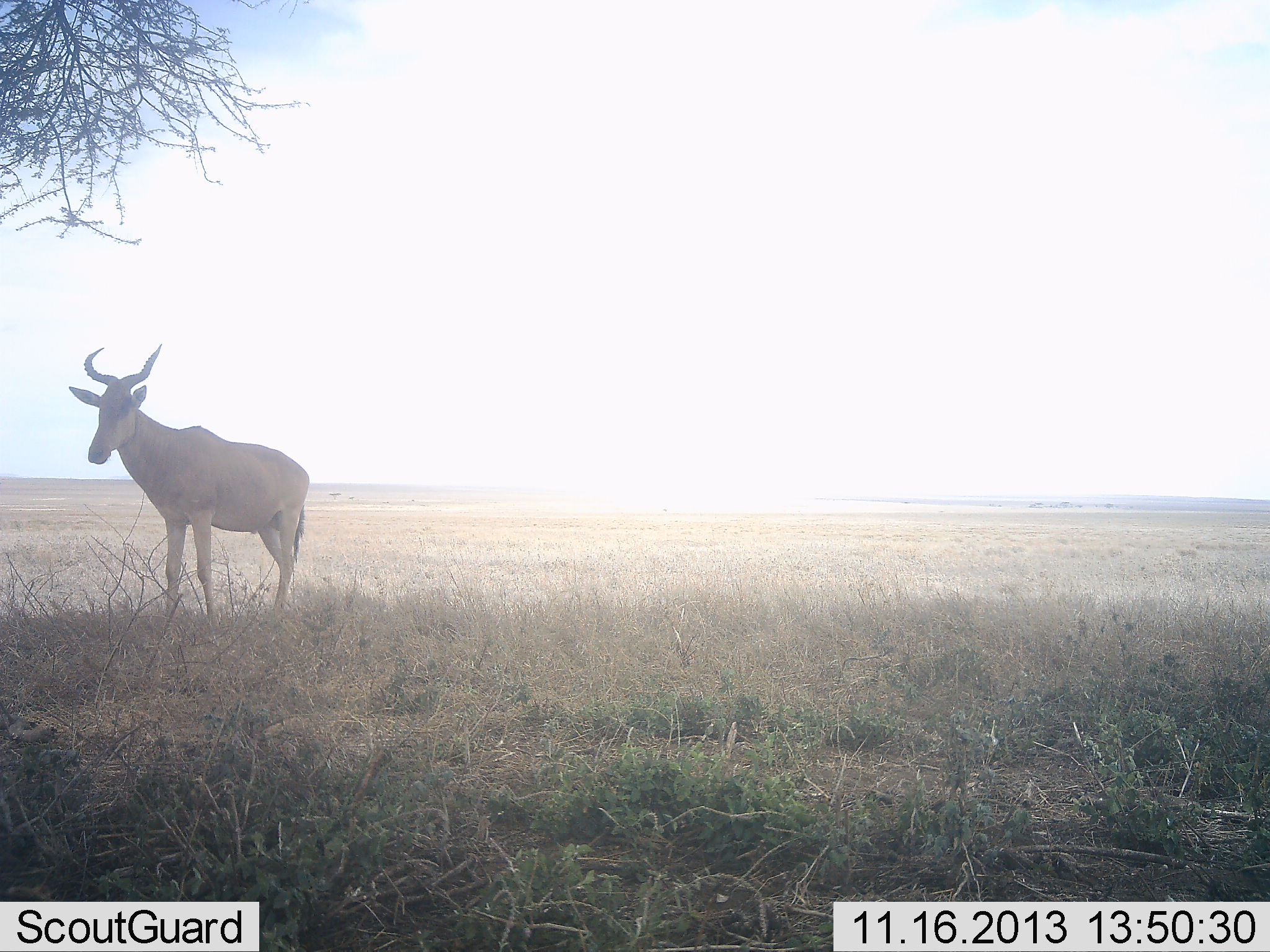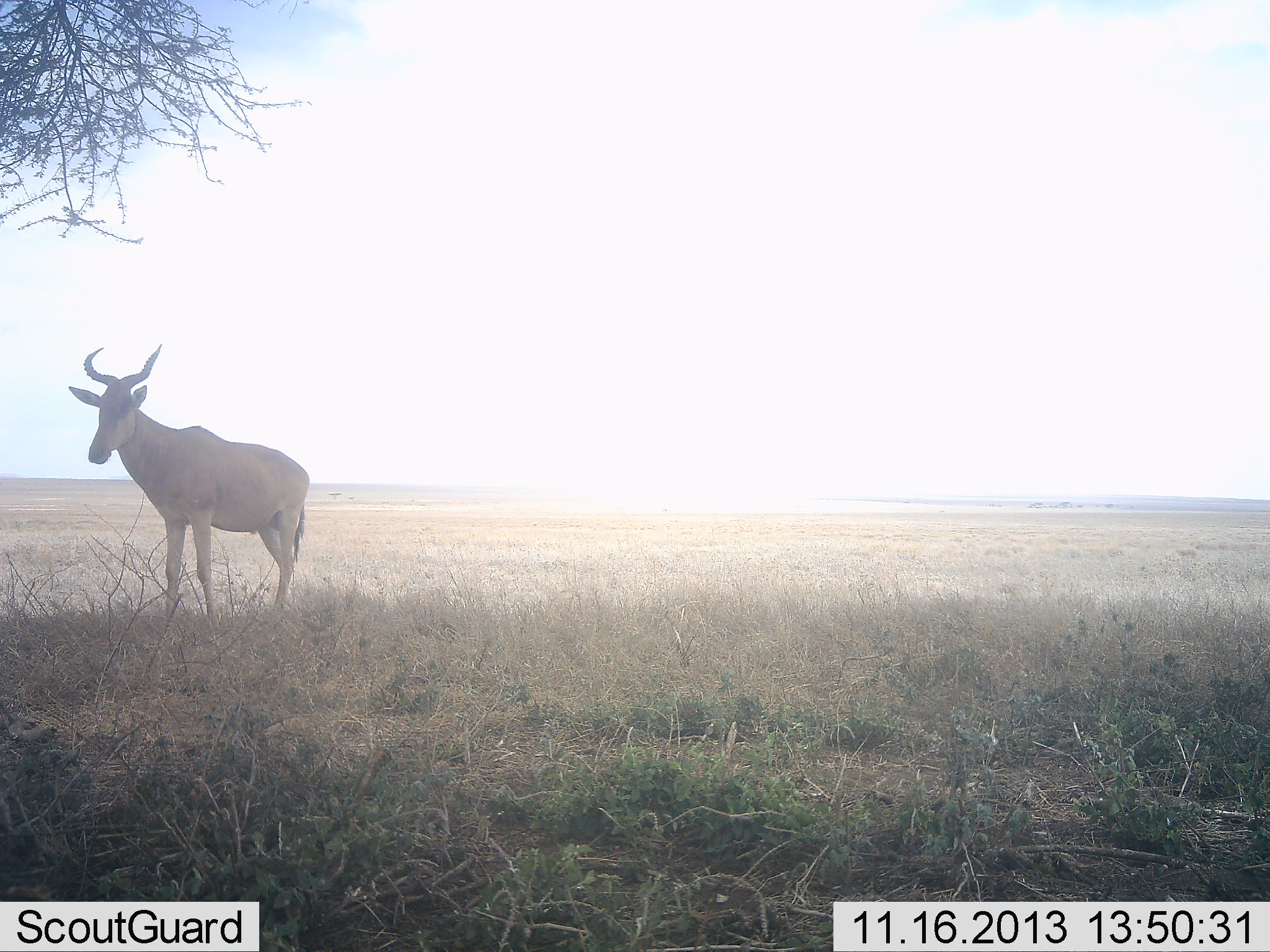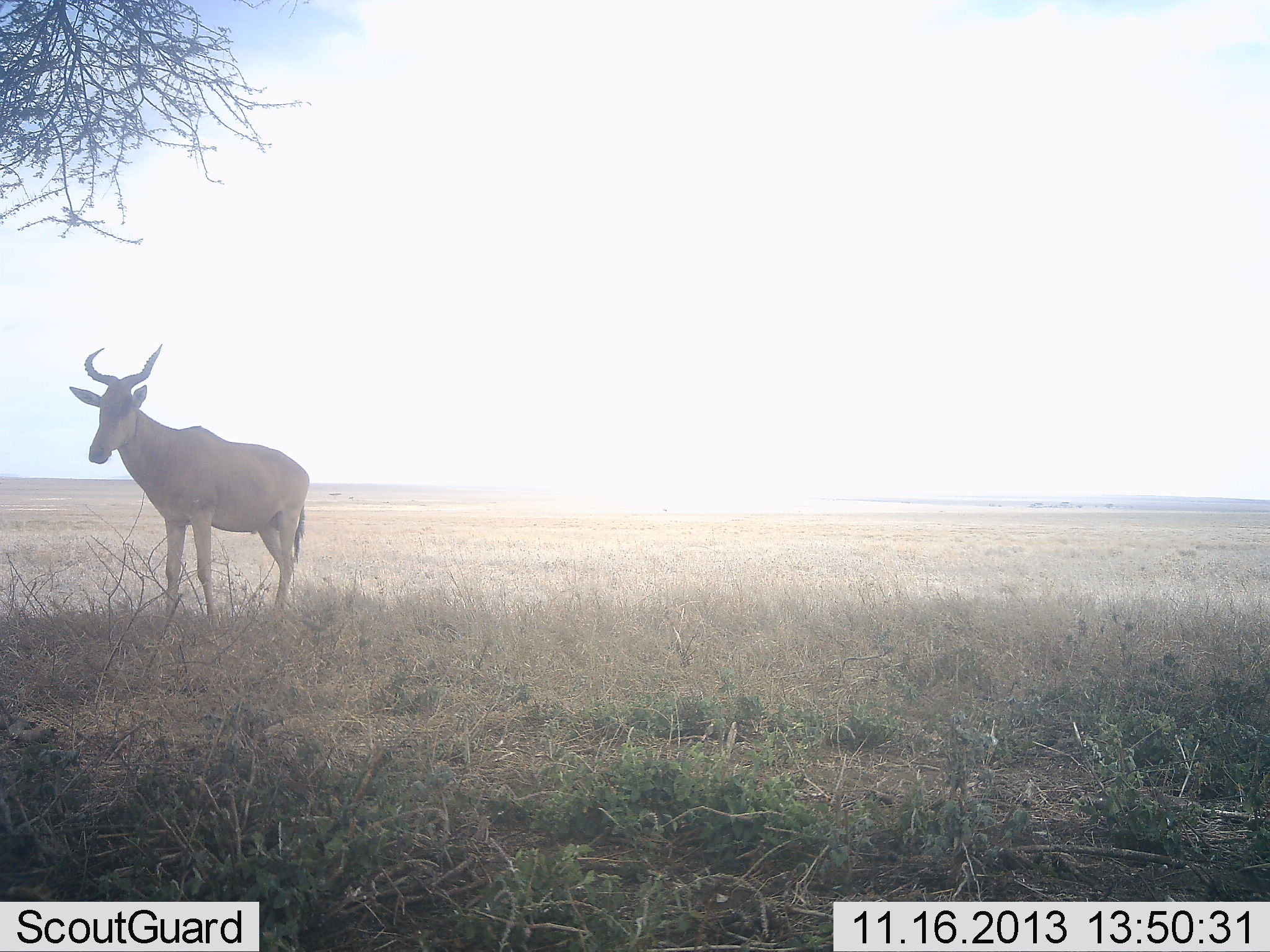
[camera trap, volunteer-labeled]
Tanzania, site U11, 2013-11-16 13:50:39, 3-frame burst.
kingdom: Animalia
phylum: Chordata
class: Mammalia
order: Artiodactyla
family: Bovidae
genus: Alcelaphus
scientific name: Alcelaphus buselaphus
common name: hartebeest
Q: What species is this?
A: Hartebeest (Alcelaphus buselaphus).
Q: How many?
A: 1.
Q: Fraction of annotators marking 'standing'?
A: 100%.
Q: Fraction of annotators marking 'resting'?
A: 0%.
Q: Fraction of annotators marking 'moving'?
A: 0%.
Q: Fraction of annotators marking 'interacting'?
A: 0%.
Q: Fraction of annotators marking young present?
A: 0%.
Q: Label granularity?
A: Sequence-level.